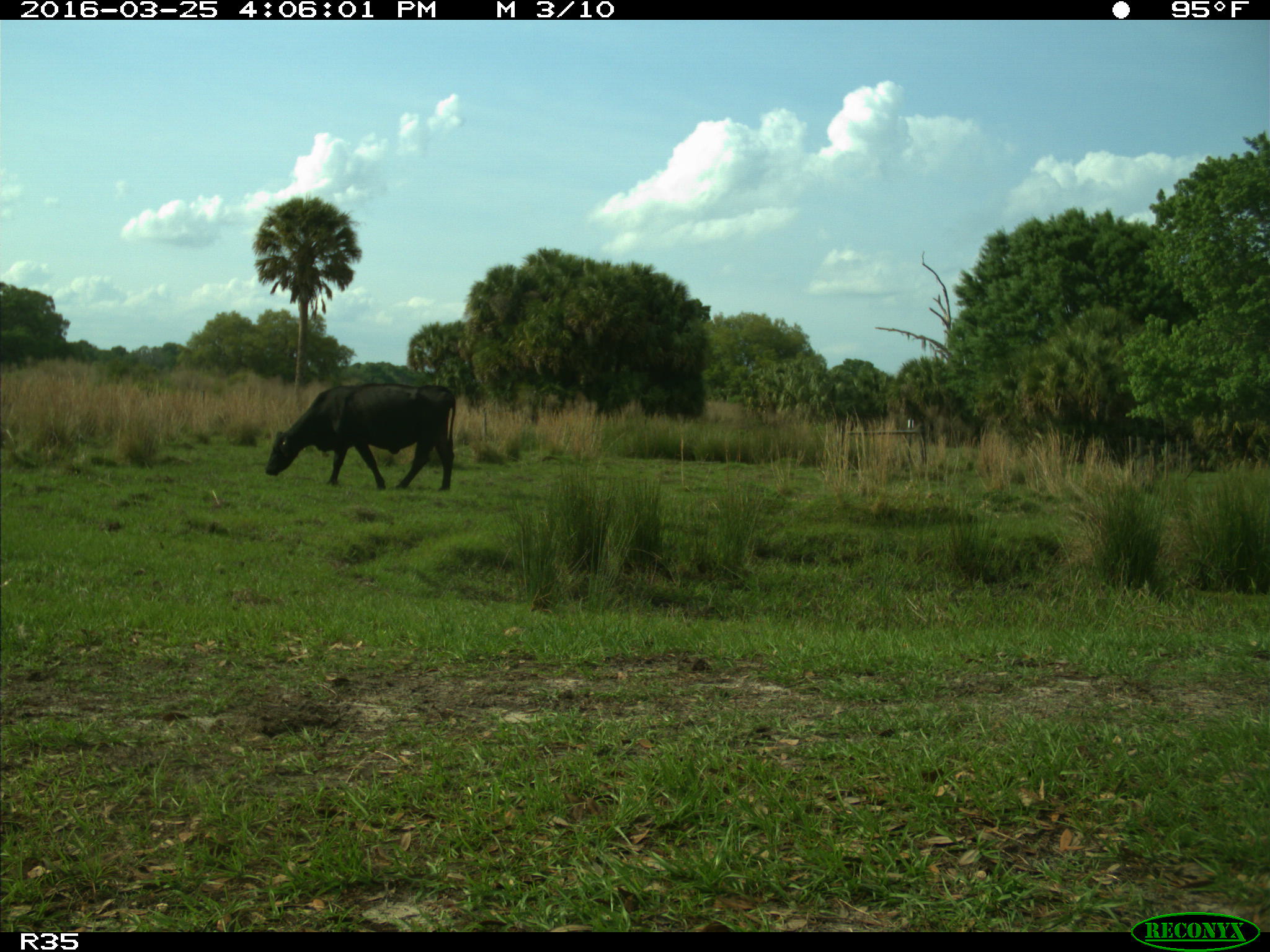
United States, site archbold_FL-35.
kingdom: Animalia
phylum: Chordata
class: Mammalia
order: Artiodactyla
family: Bovidae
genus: Bos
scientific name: Bos taurus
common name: domestic cow